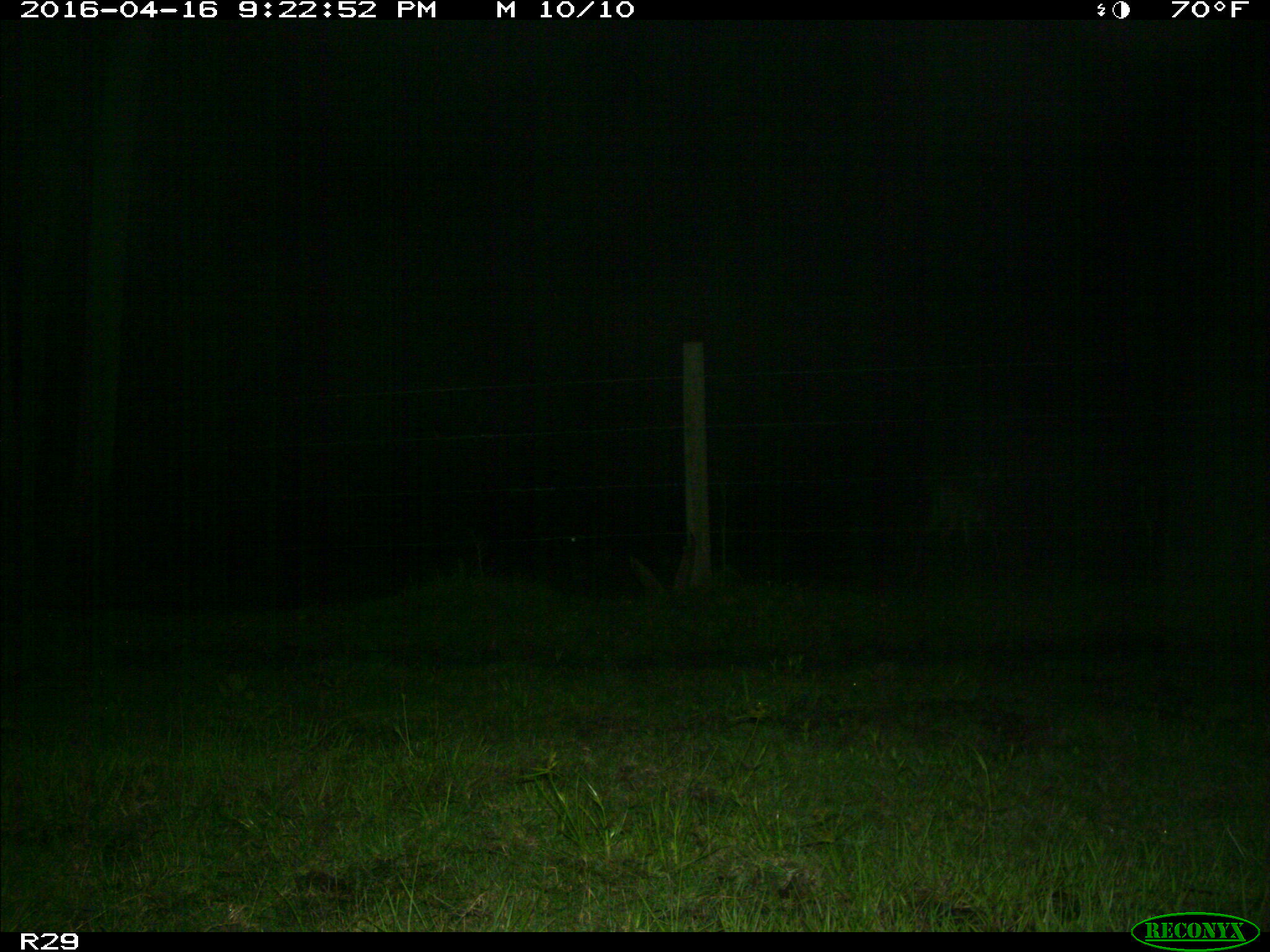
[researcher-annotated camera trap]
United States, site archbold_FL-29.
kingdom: Animalia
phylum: Chordata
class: Mammalia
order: Artiodactyla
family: Cervidae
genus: Odocoileus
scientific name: Odocoileus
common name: deer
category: unidentified deer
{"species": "unidentified deer (deer) (Odocoileus)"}